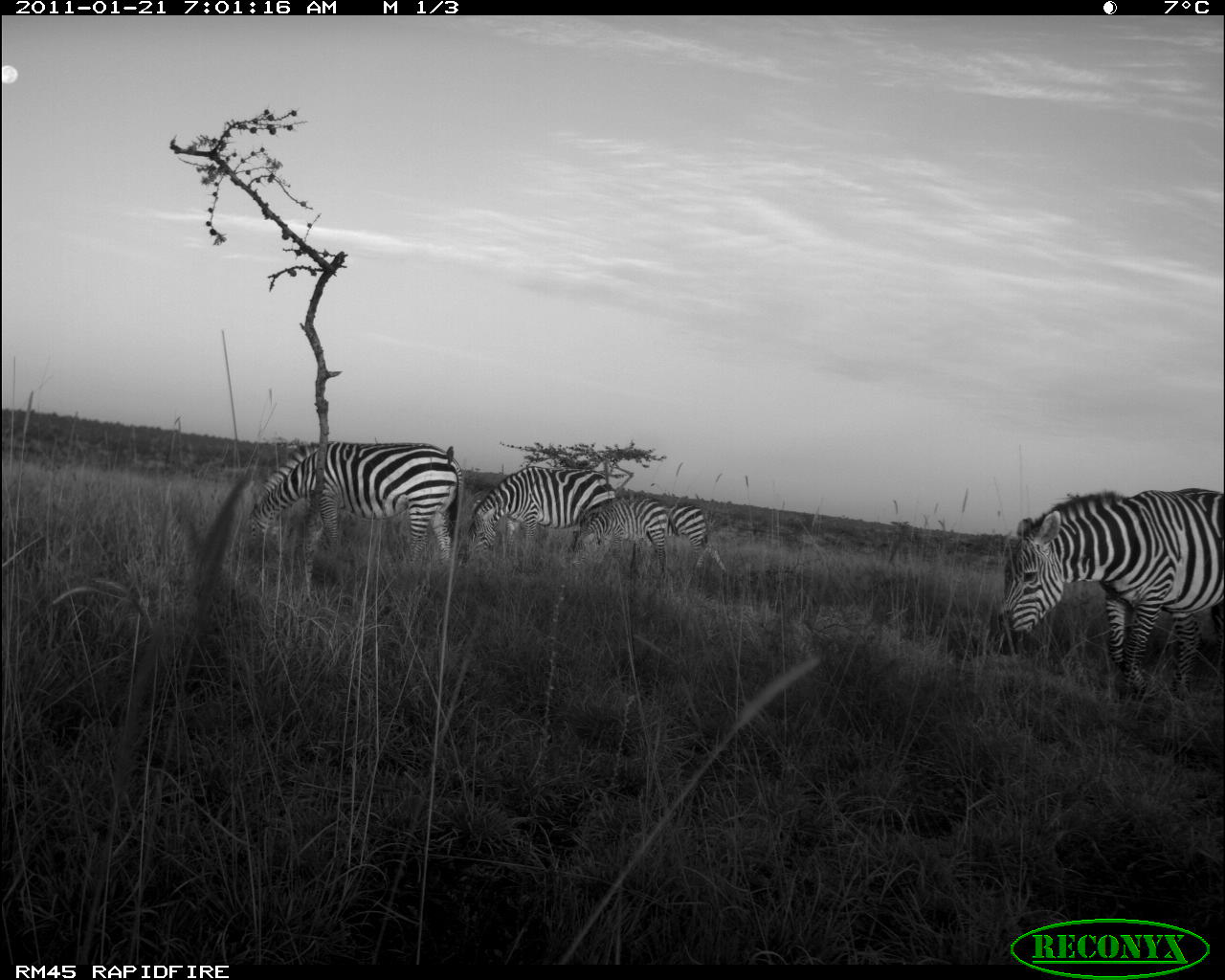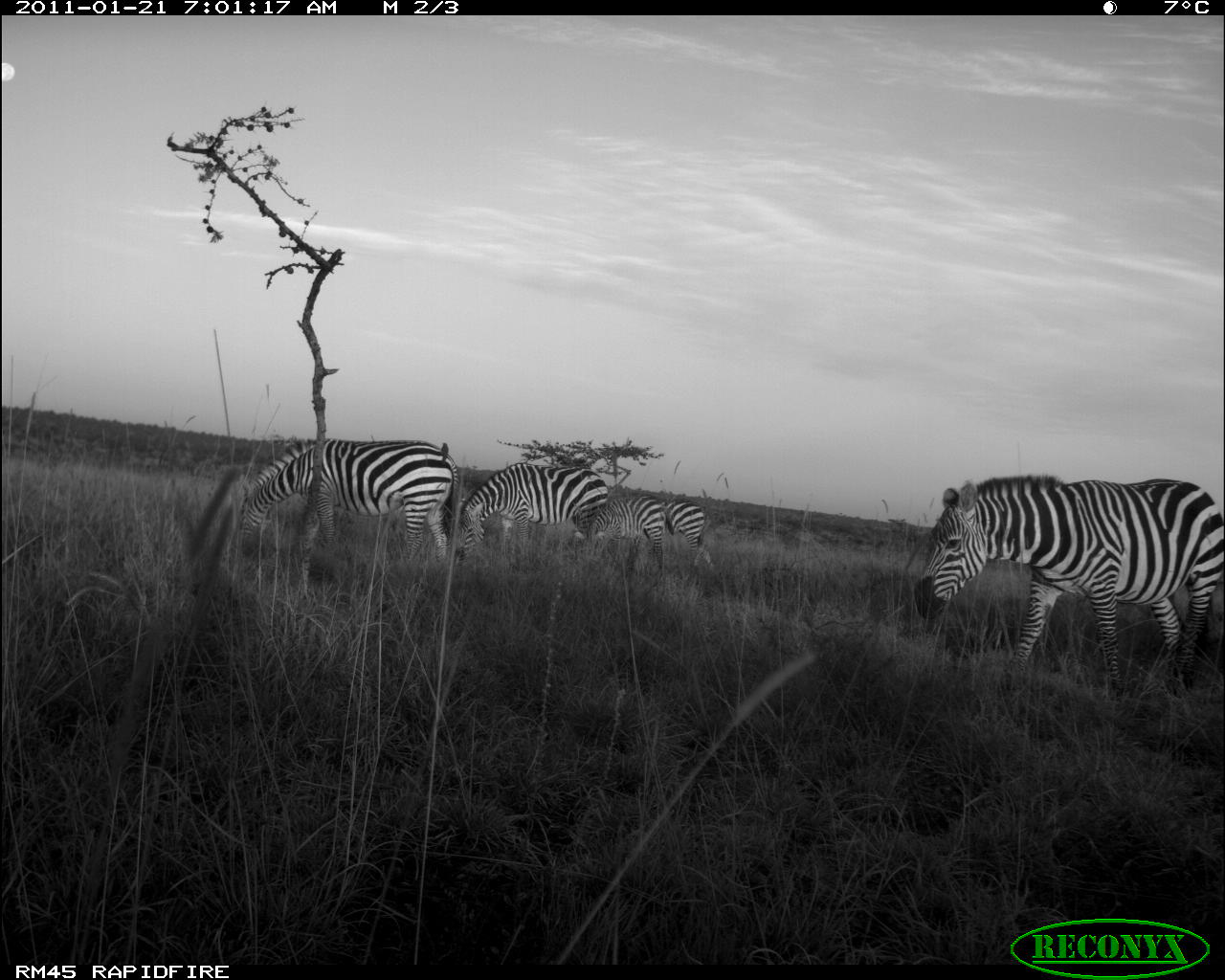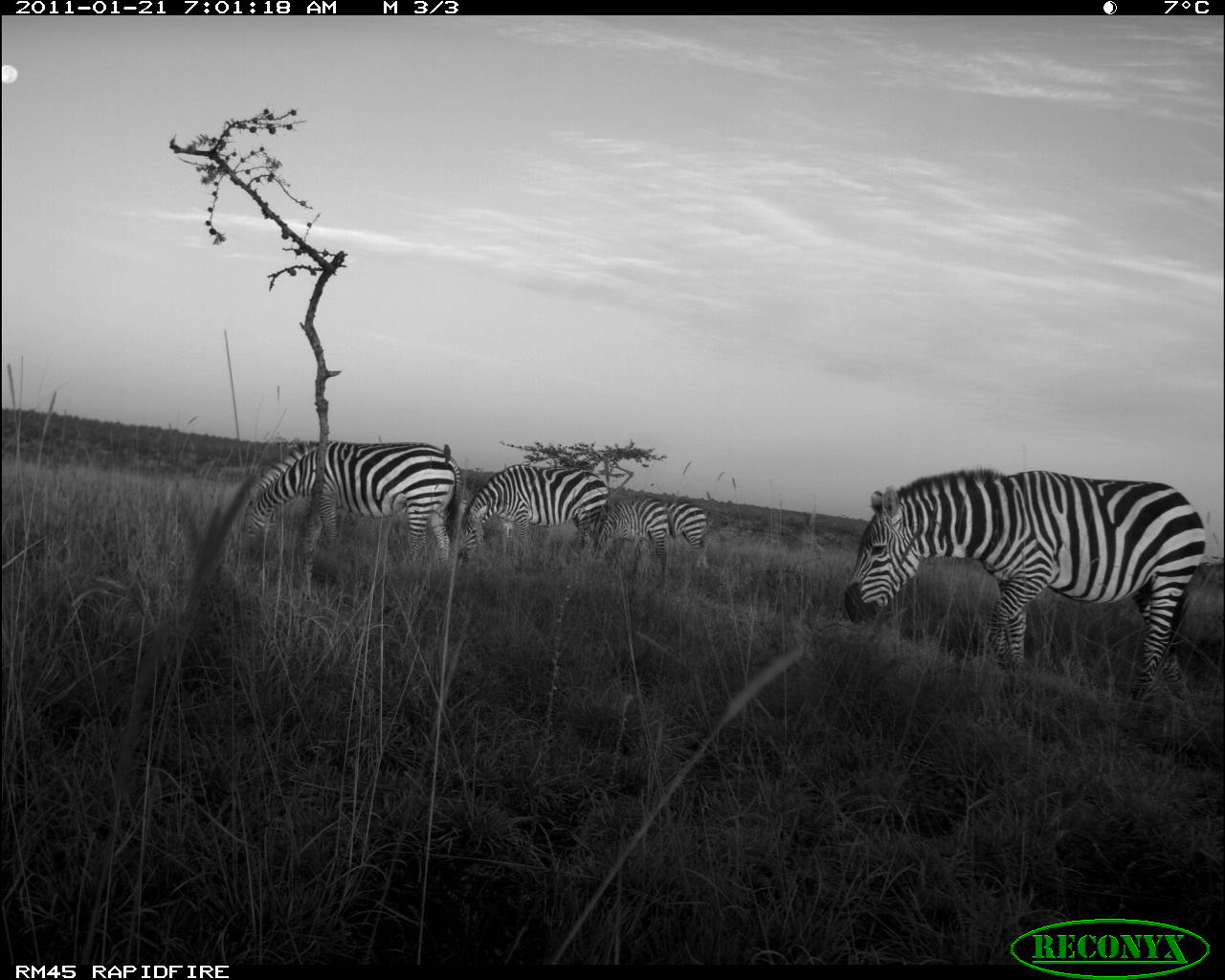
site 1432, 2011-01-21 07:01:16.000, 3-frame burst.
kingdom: Animalia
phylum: Chordata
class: Mammalia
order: Perissodactyla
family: Equidae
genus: Equus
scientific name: Equus quagga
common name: plains zebra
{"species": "Equus quagga (plains zebra)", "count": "5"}